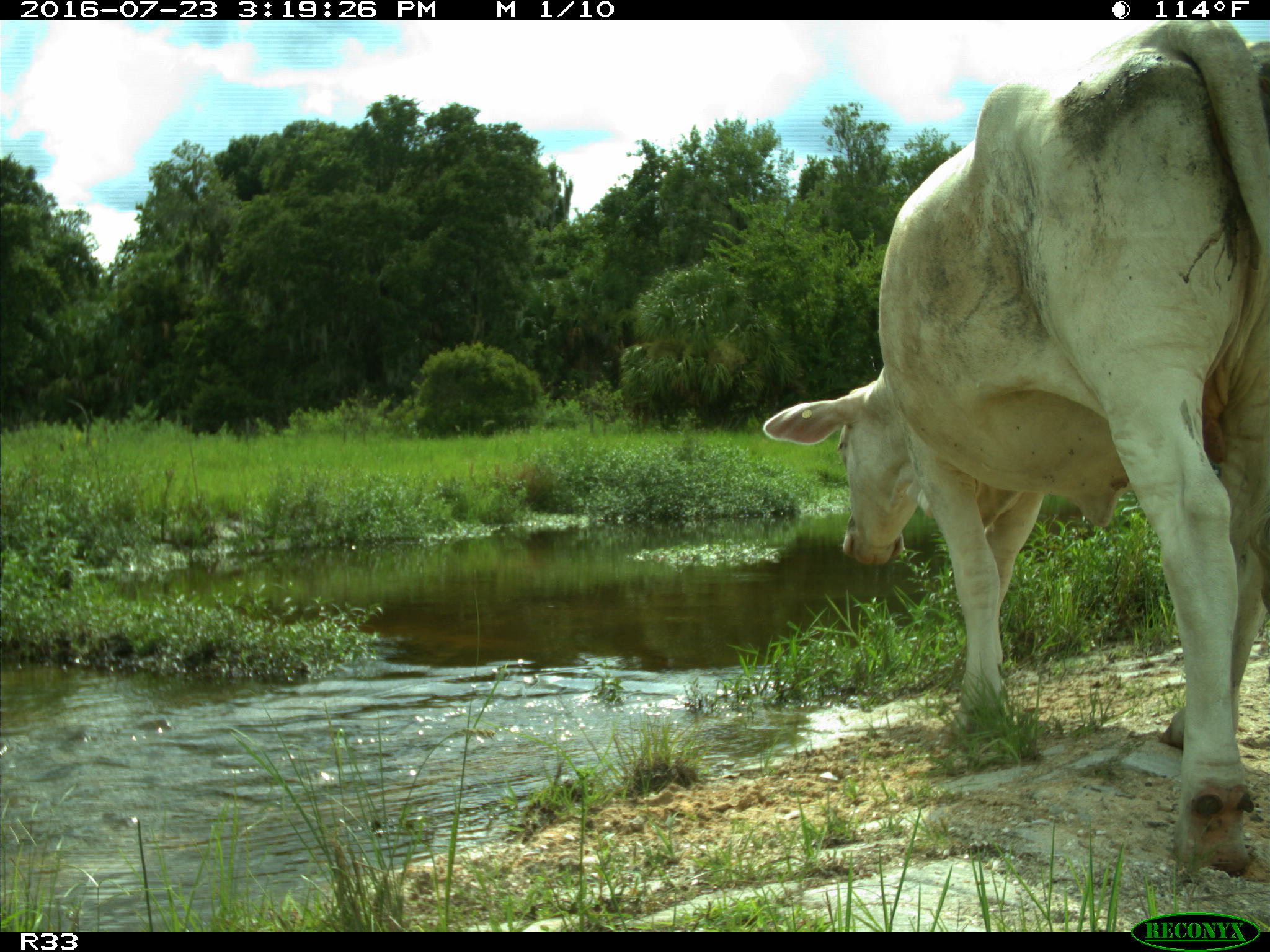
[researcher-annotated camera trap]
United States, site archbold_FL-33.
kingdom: Animalia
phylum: Chordata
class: Mammalia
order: Artiodactyla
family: Bovidae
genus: Bos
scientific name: Bos taurus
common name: domestic cow